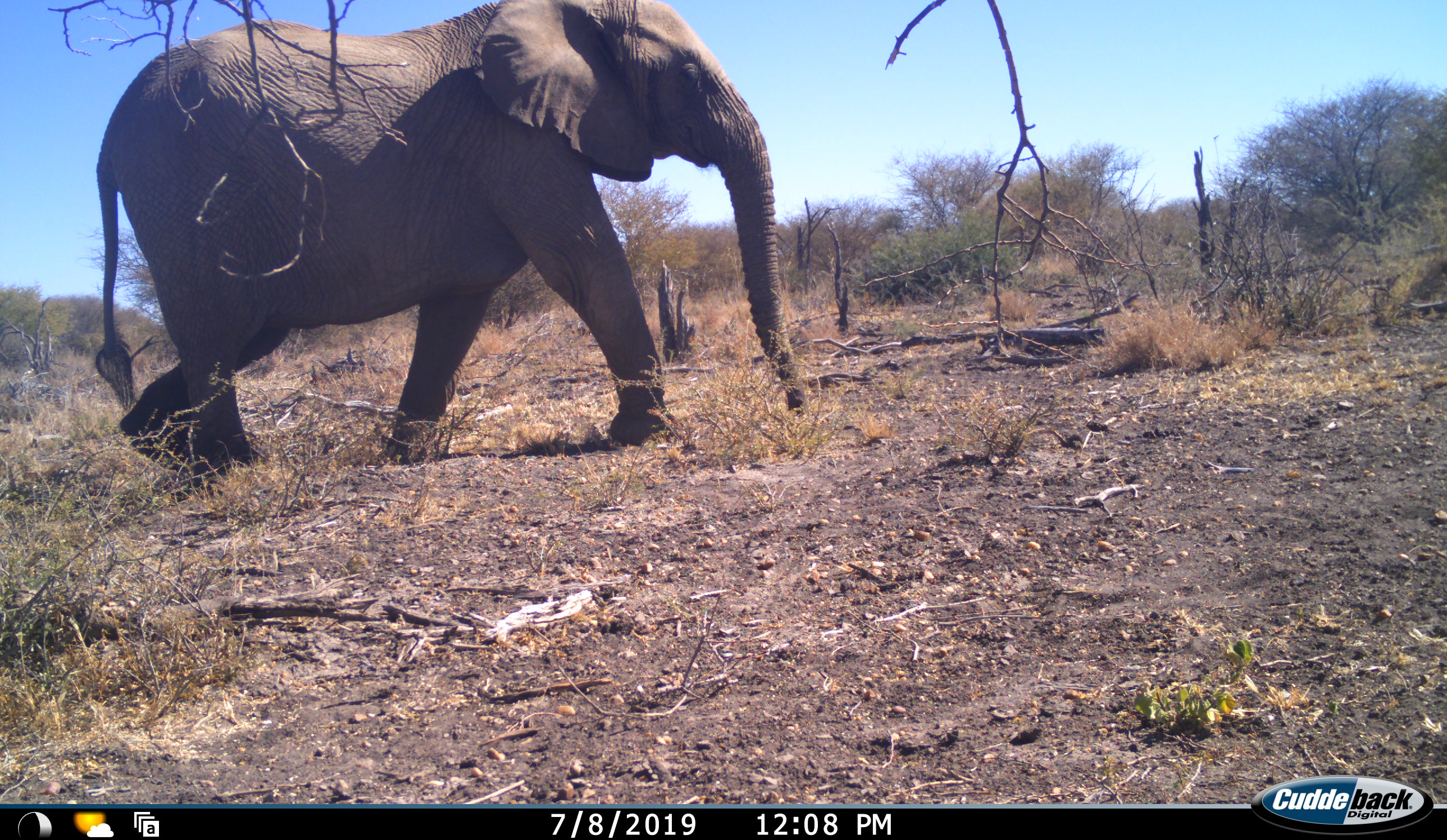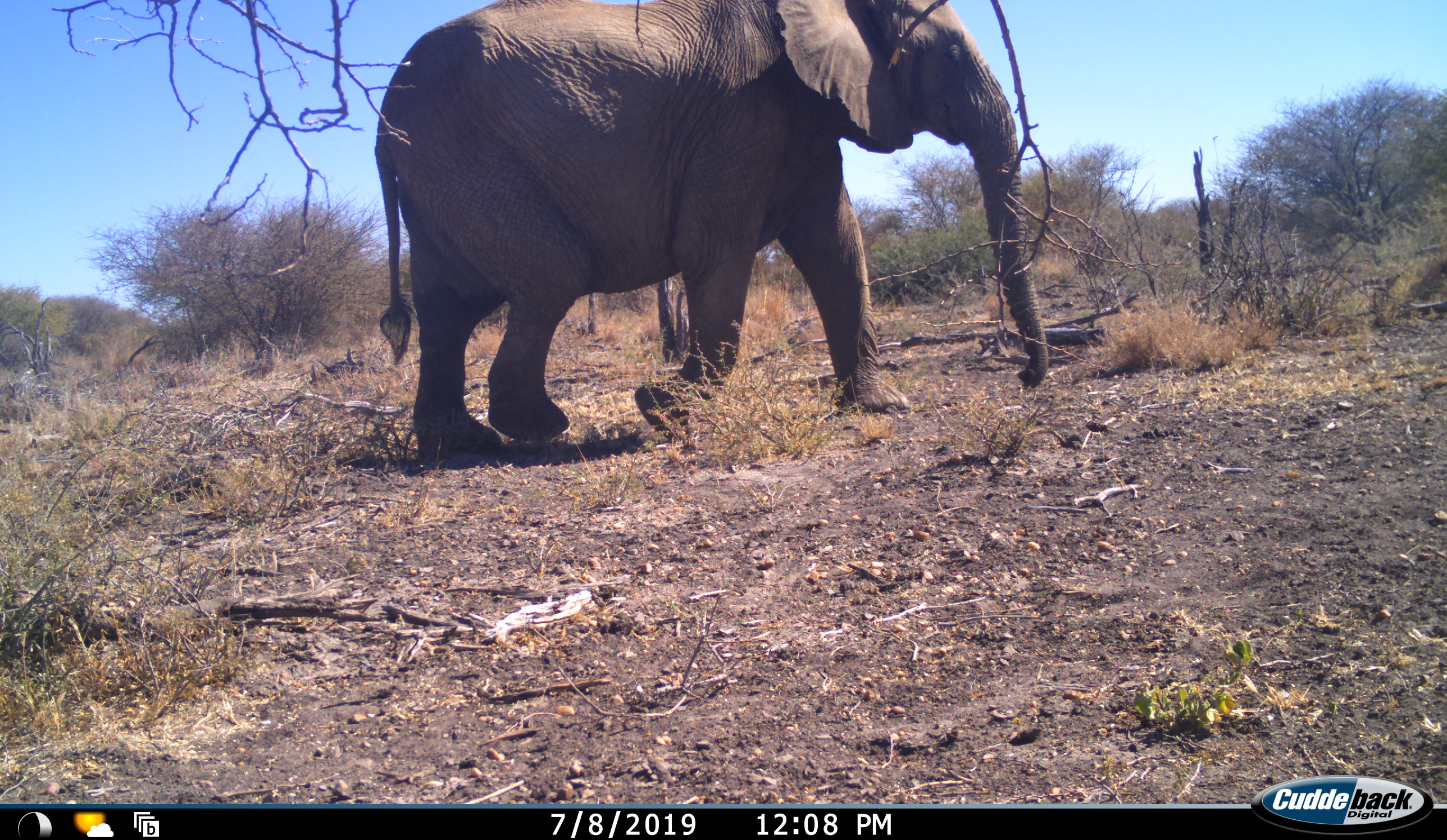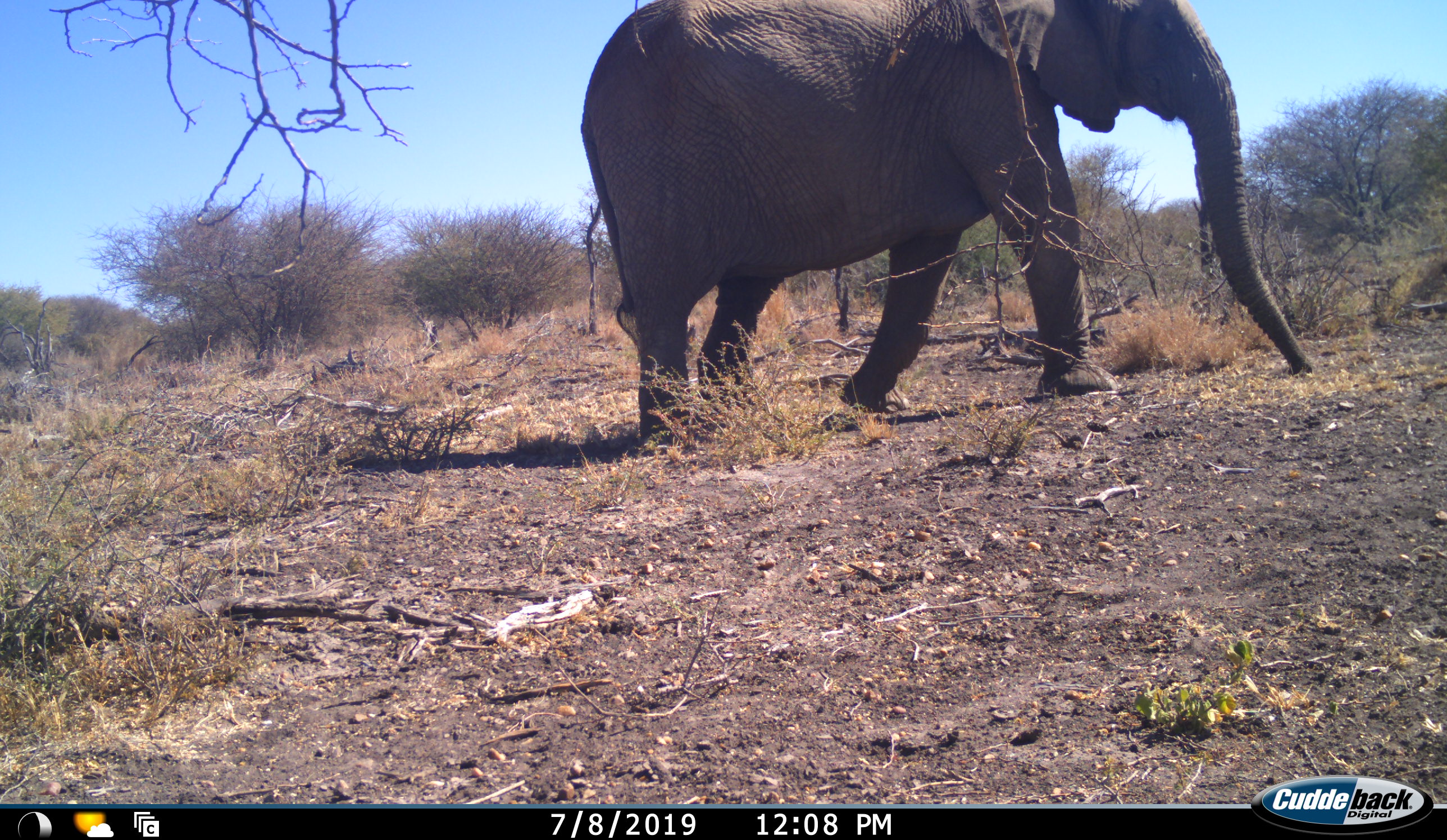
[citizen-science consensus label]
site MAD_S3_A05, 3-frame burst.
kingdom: Animalia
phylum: Chordata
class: Mammalia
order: Proboscidea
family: Elephantidae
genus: Loxodonta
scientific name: Loxodonta africana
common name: african bush elephant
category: elephant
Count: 1.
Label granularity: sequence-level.